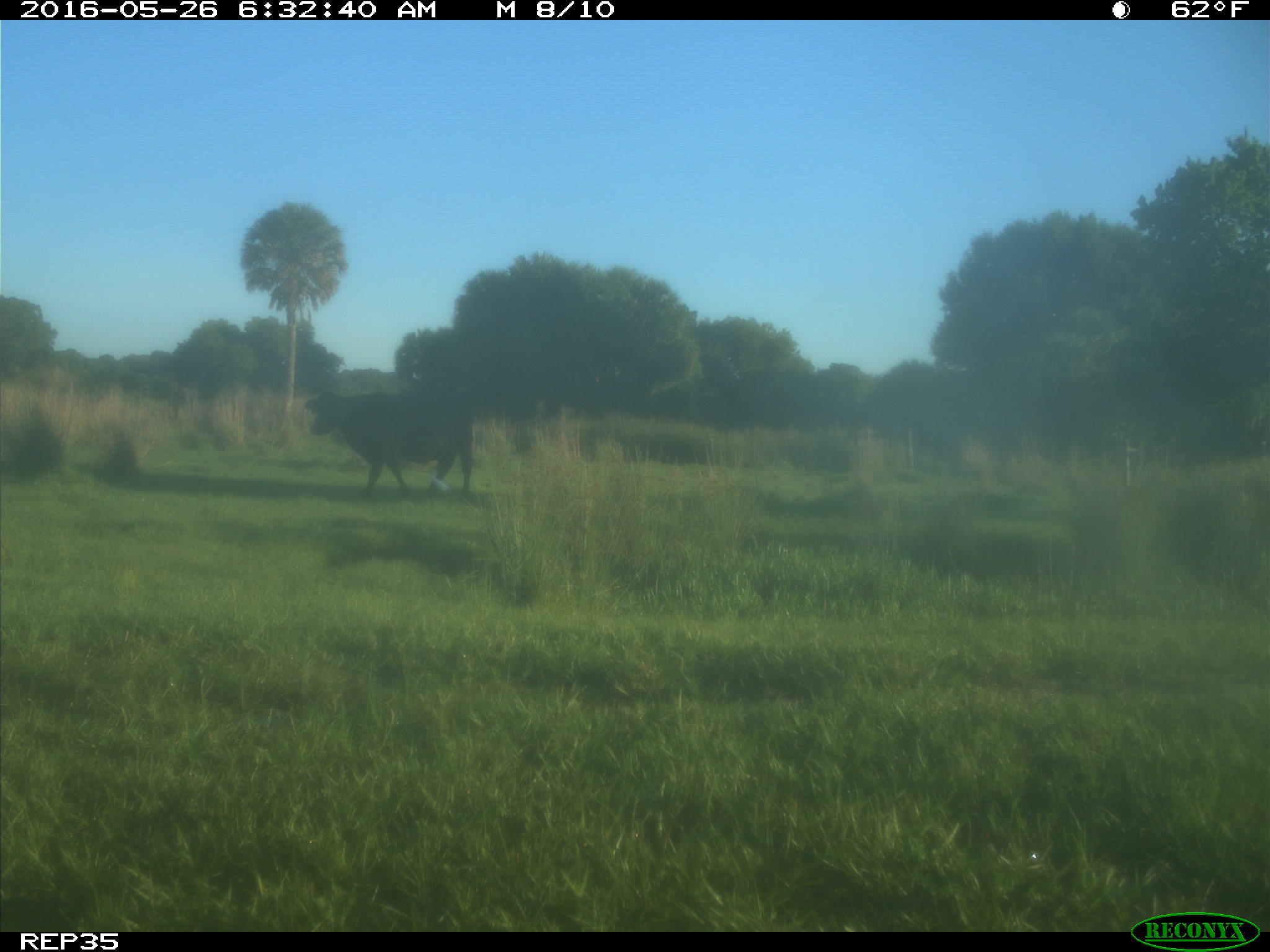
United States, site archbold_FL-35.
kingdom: Animalia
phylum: Chordata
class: Mammalia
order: Artiodactyla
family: Bovidae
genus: Bos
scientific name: Bos taurus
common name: domestic cow